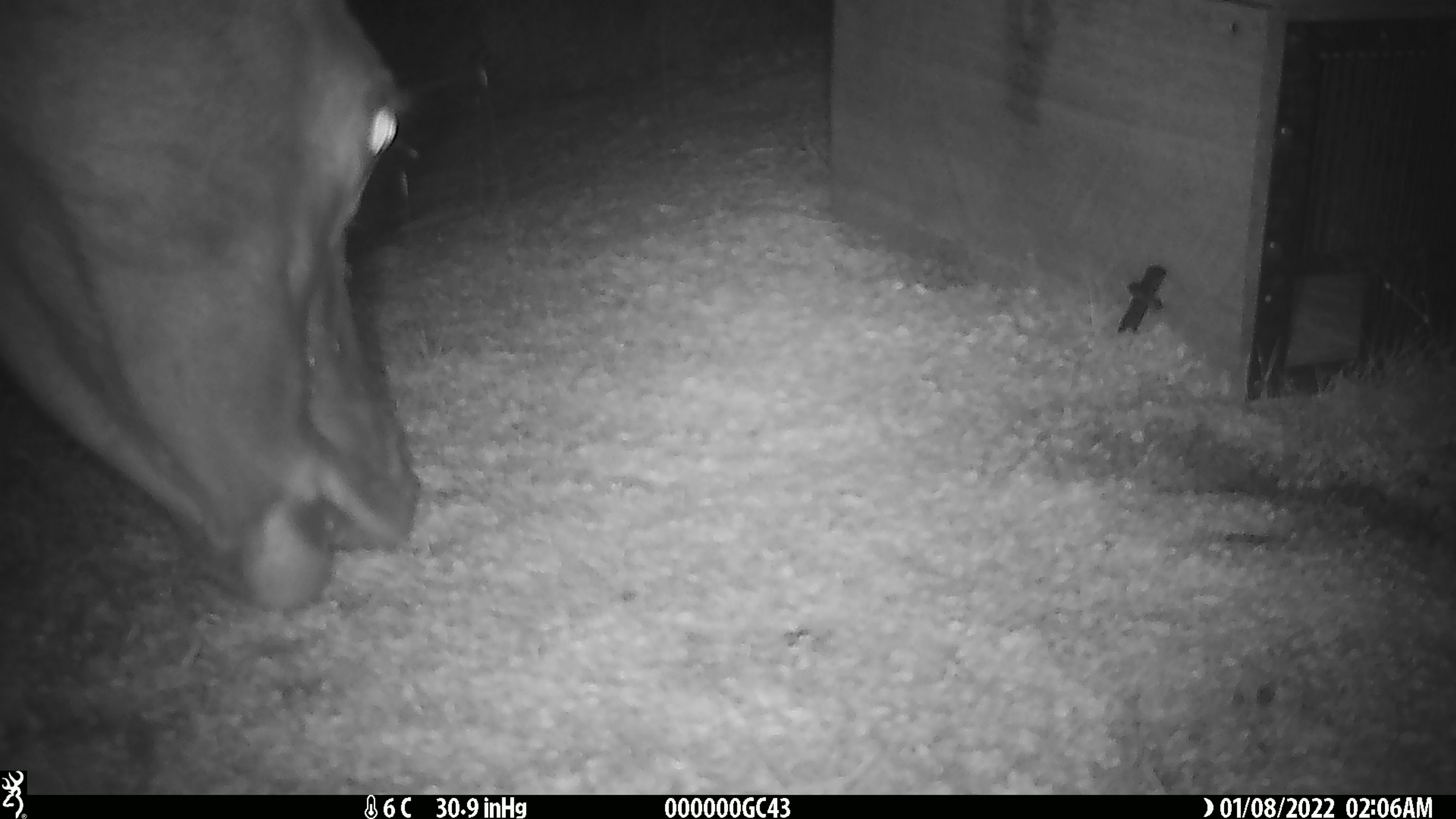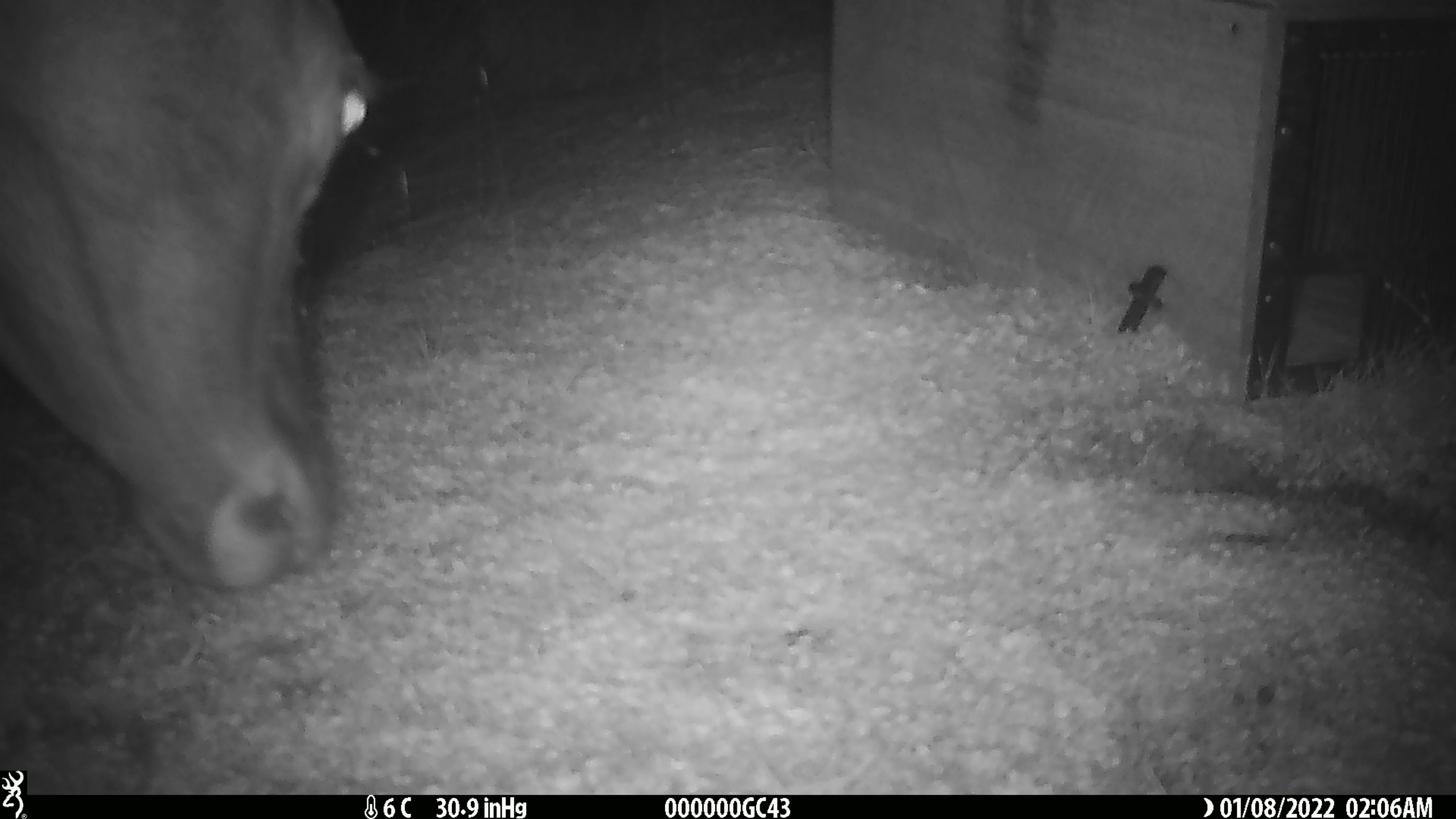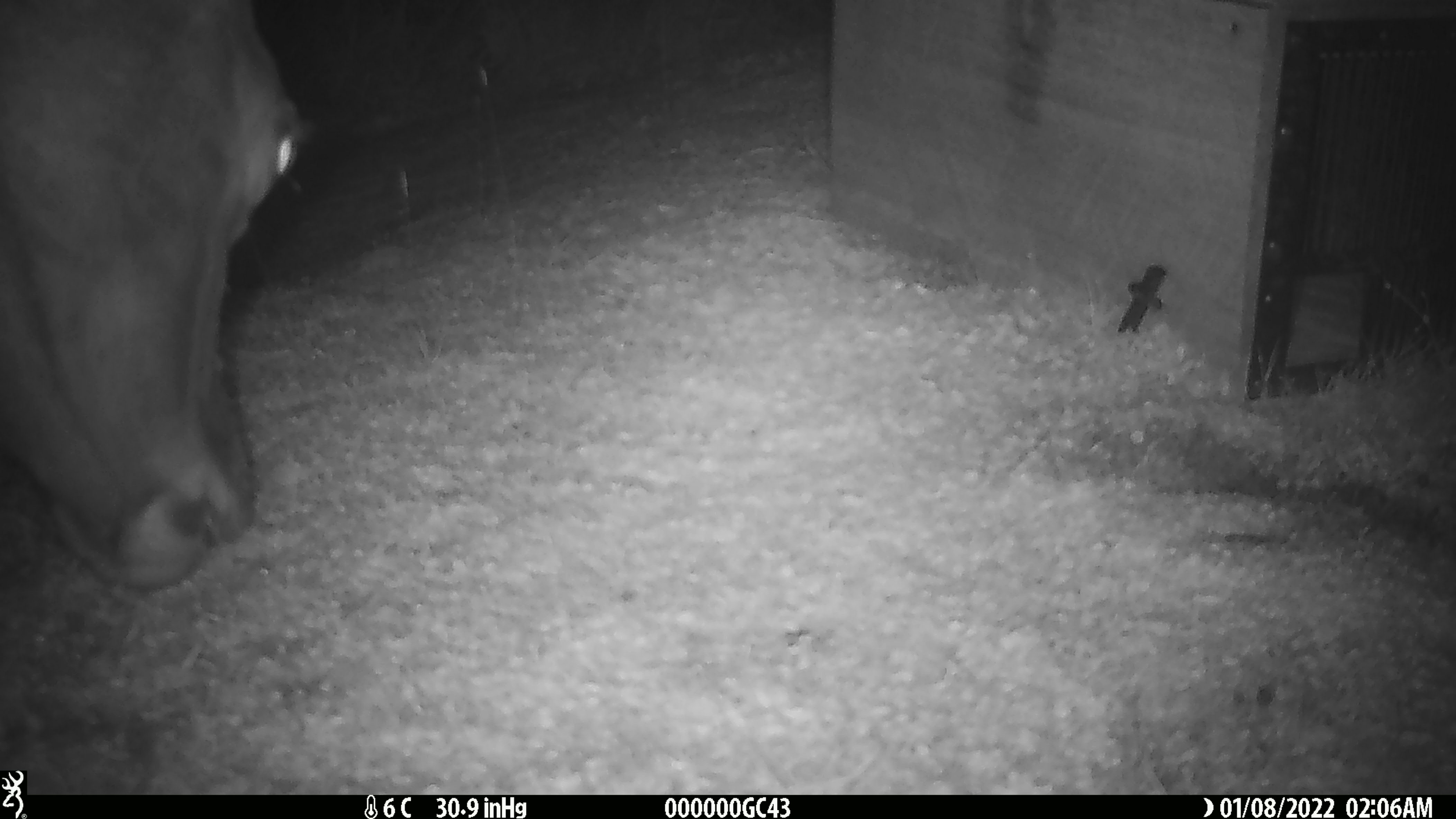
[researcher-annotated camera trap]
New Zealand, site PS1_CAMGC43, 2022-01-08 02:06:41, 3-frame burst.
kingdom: Animalia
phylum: Chordata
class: Mammalia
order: Artiodactyla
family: Cervidae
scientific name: Cervidae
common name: deer